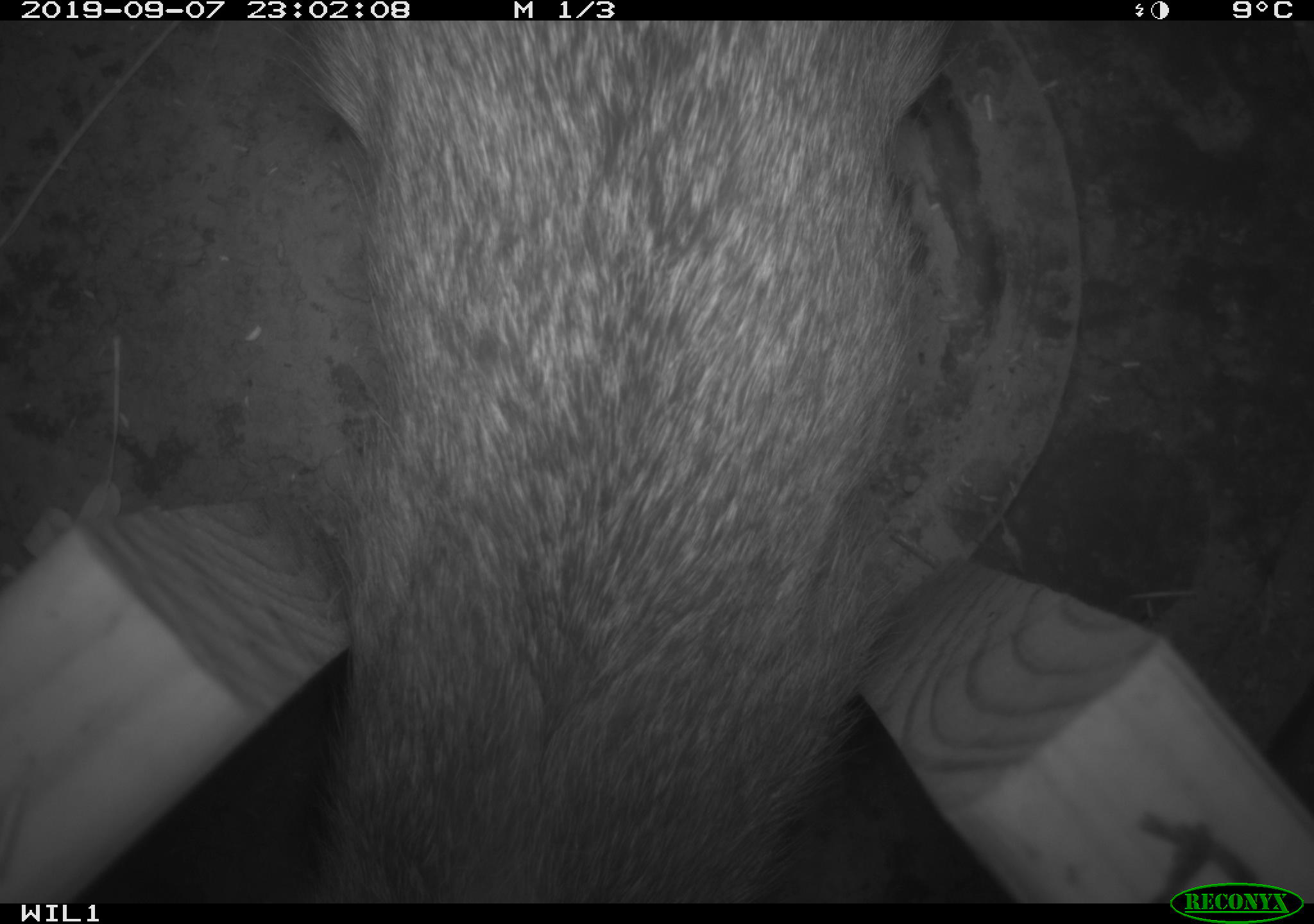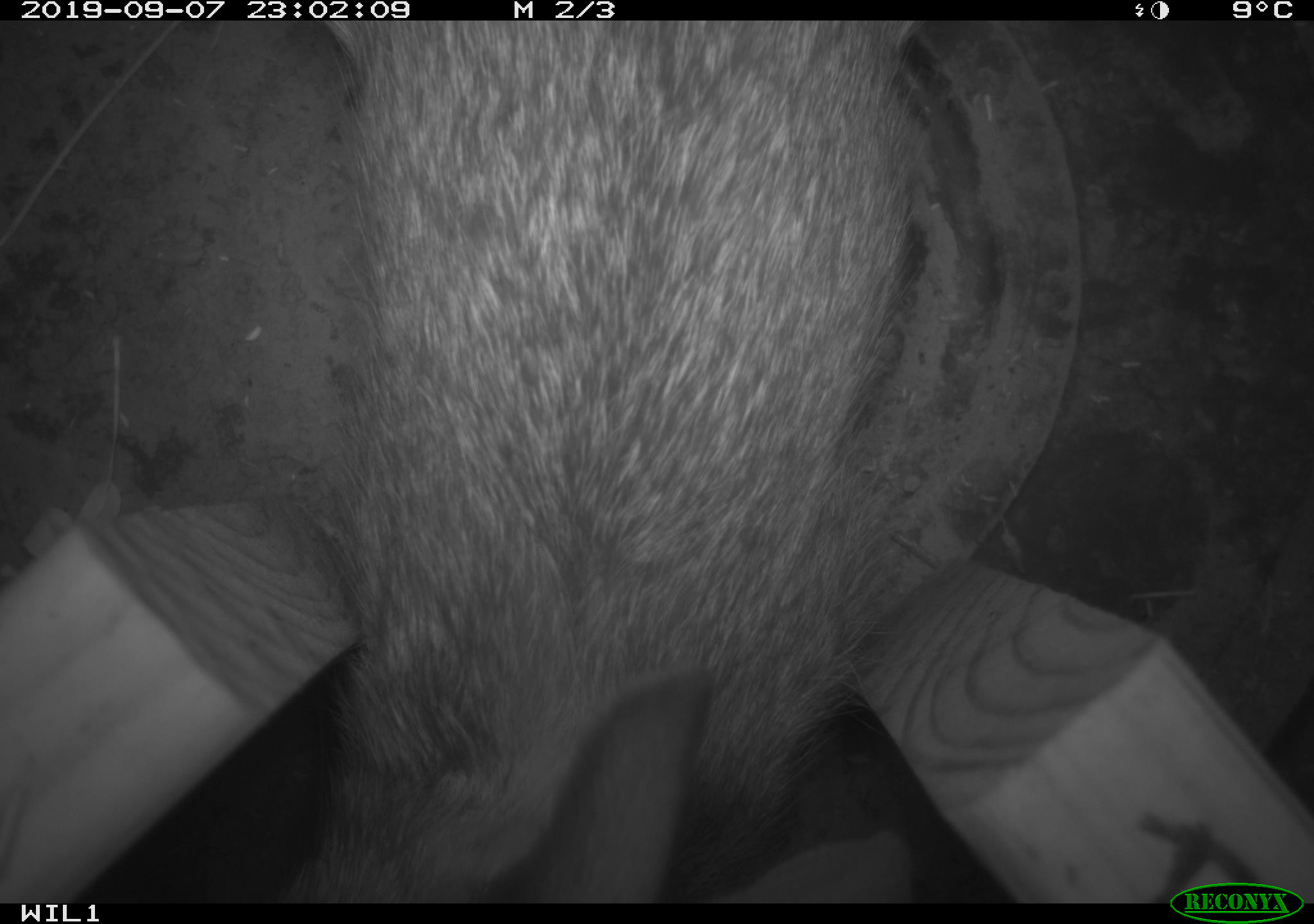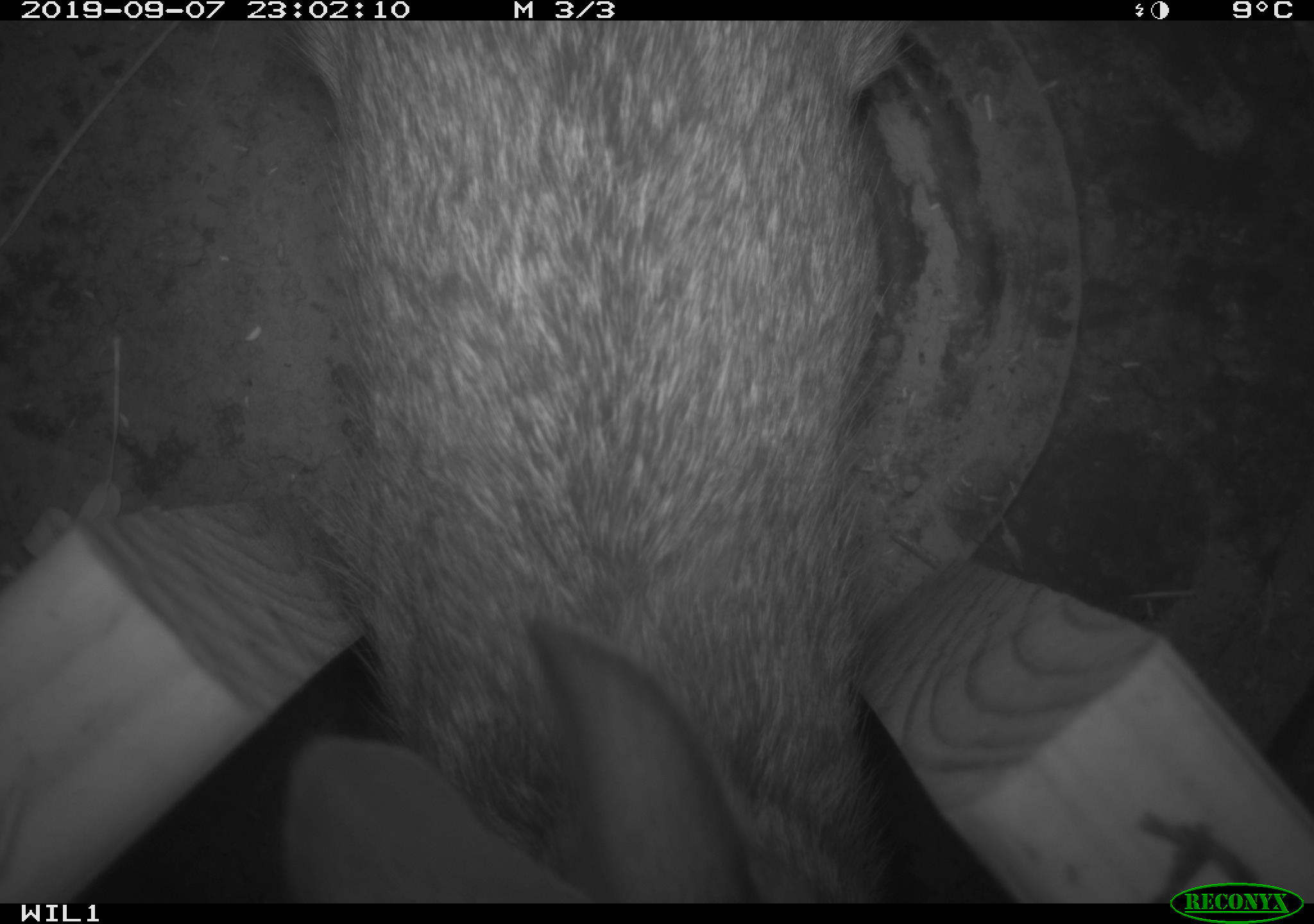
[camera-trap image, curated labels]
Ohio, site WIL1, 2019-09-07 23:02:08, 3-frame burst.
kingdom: Animalia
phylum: Chordata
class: Mammalia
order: Lagomorpha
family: Leporidae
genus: Sylvilagus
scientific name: Sylvilagus floridanus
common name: eastern cottontail